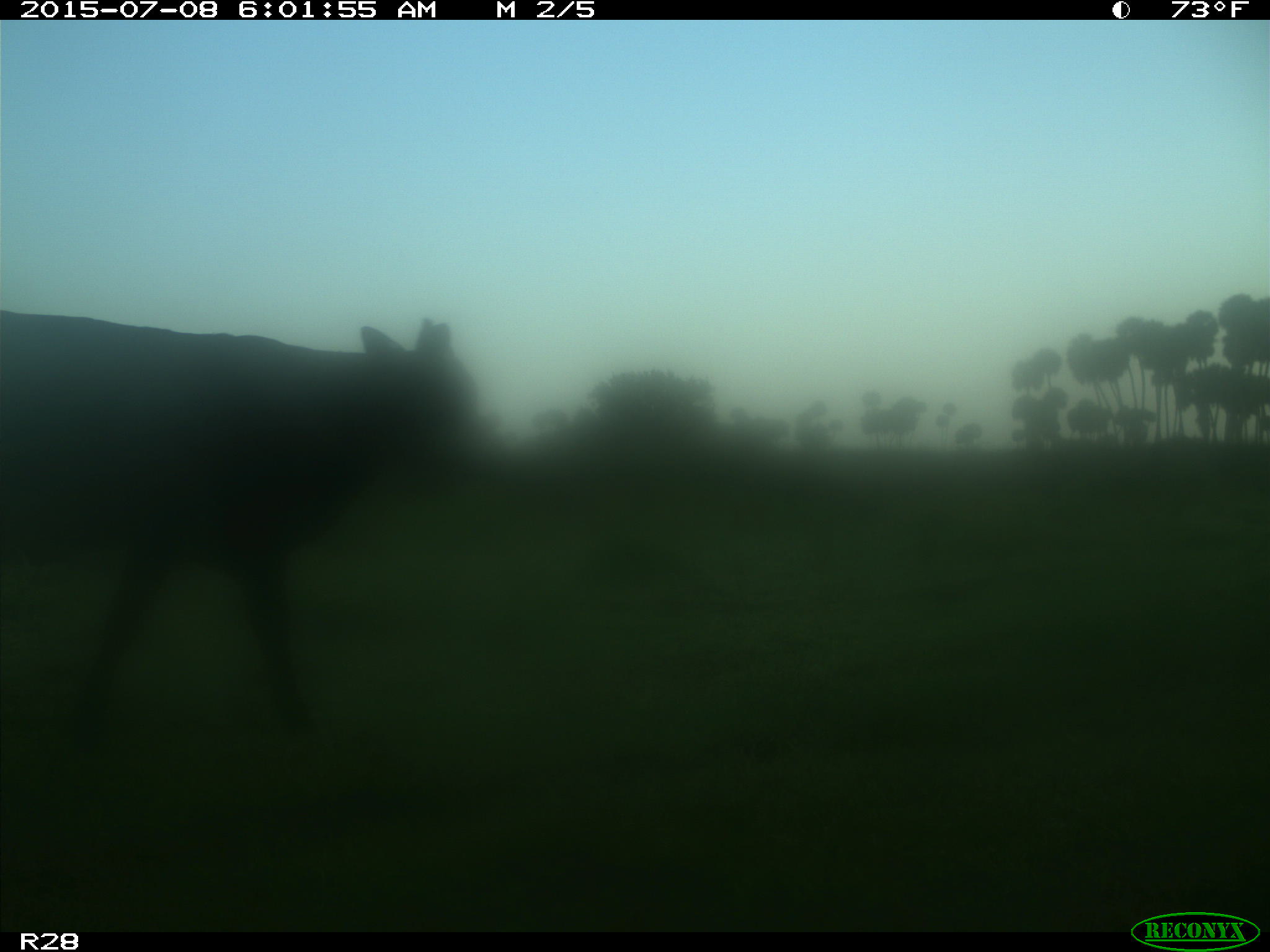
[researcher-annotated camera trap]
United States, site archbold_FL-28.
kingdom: Animalia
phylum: Chordata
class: Mammalia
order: Artiodactyla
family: Bovidae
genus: Bos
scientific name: Bos taurus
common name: domestic cow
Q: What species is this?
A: Bos taurus (domestic cow).